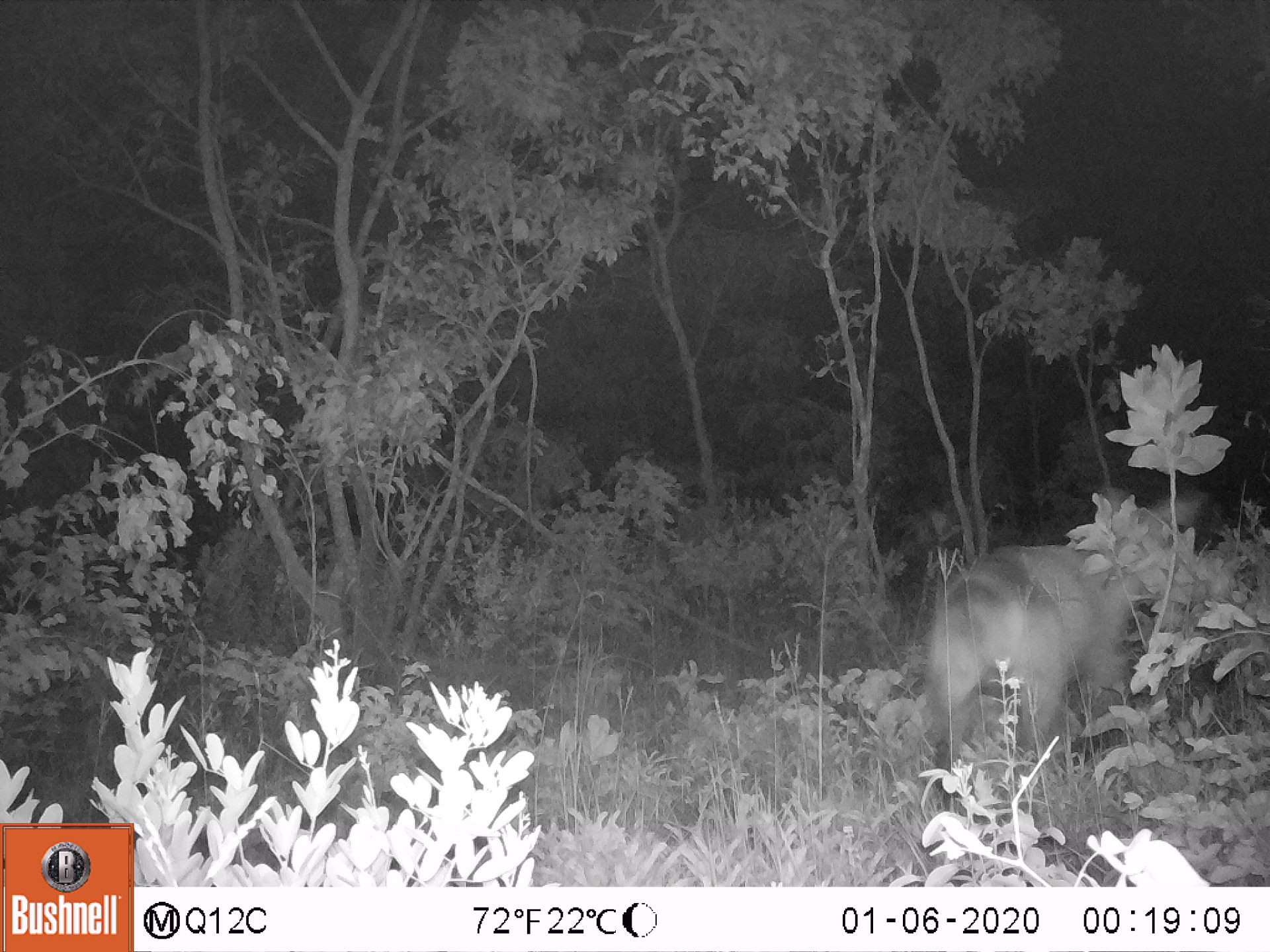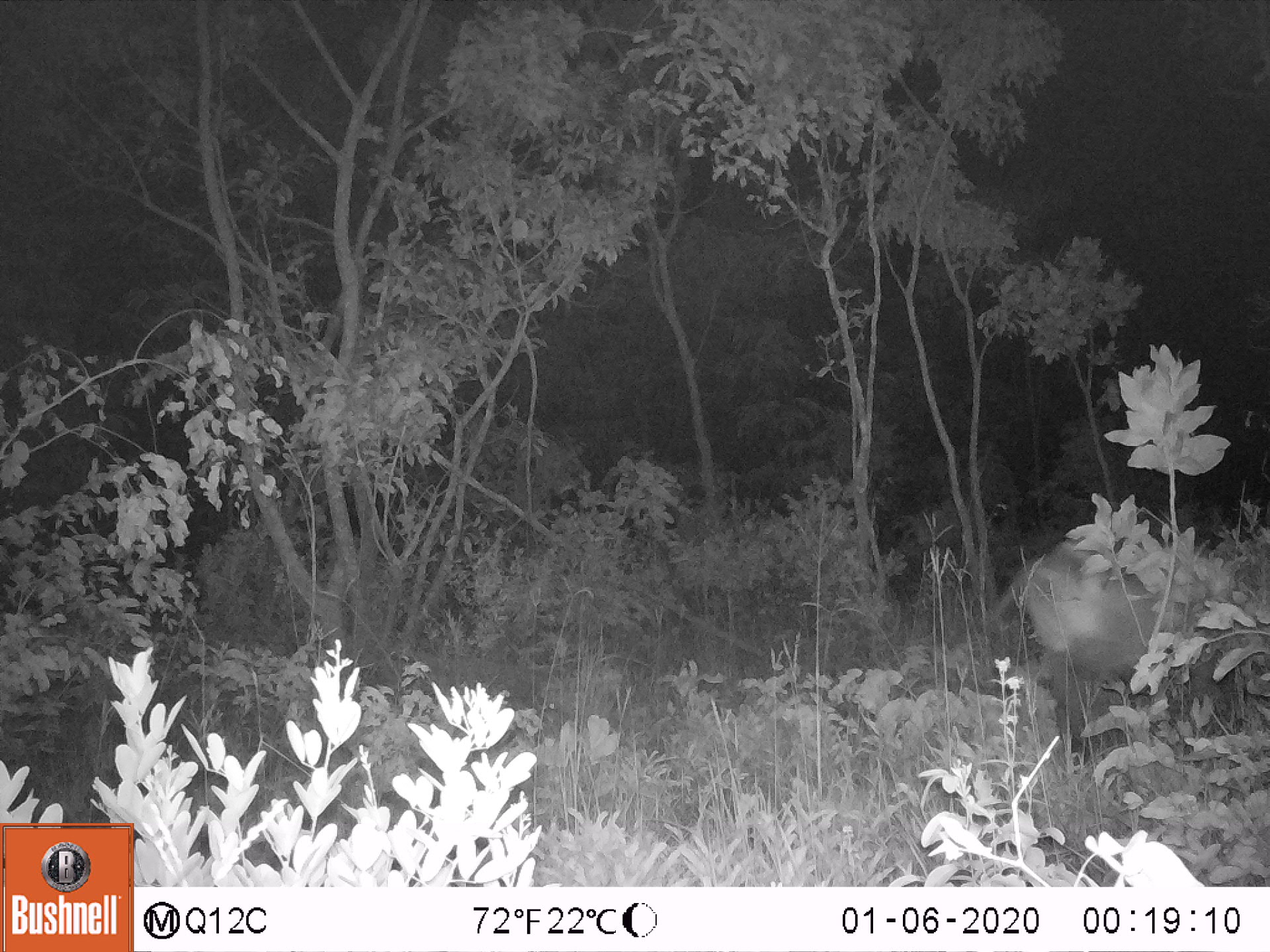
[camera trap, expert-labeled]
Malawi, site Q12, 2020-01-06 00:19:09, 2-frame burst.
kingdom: Animalia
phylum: Chordata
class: Mammalia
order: Artiodactyla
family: Bovidae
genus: Kobus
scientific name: Kobus ellipsiprymnus ellipsiprymnus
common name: common waterbuck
Common waterbuck (Kobus ellipsiprymnus ellipsiprymnus), count 1.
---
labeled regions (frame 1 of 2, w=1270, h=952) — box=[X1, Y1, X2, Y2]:
common waterbuck: box=[926, 488, 1197, 819]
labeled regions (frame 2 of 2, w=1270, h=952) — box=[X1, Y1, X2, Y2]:
common waterbuck: box=[1025, 530, 1248, 752]